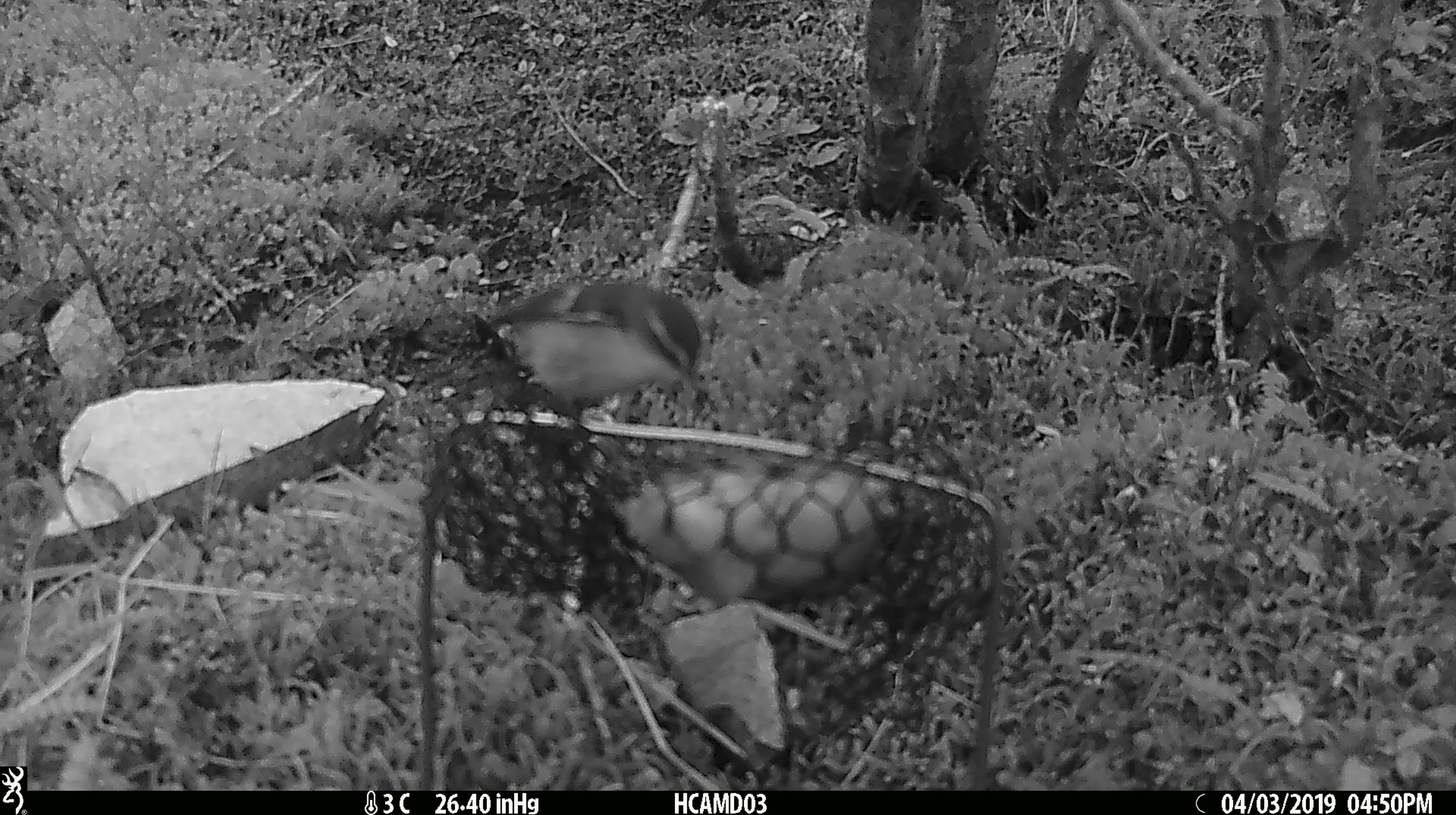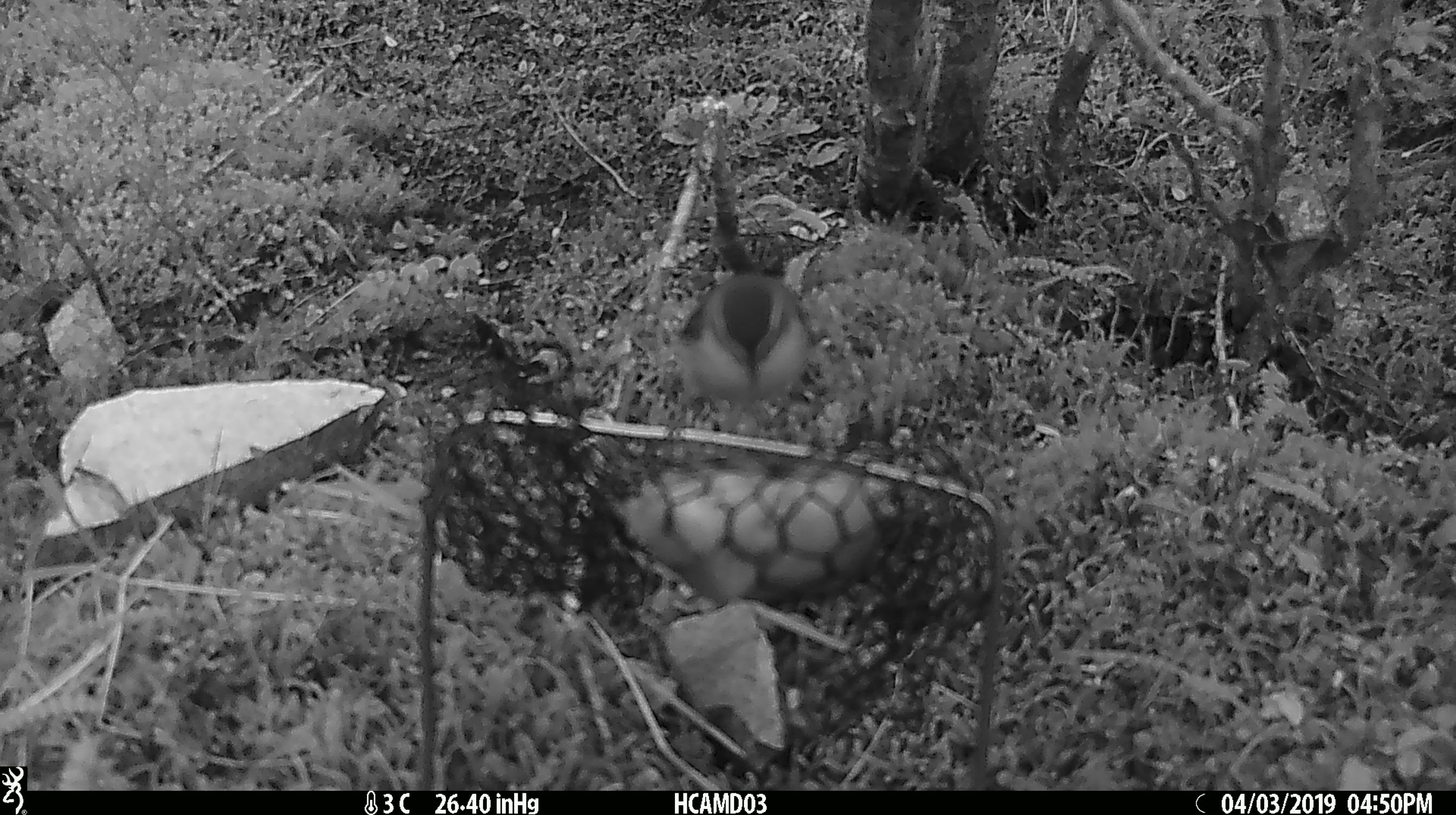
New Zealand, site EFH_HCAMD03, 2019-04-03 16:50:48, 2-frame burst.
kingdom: Animalia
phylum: Chordata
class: Aves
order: Passeriformes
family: Acanthisittidae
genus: Acanthisitta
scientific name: Acanthisitta chloris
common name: rifleman